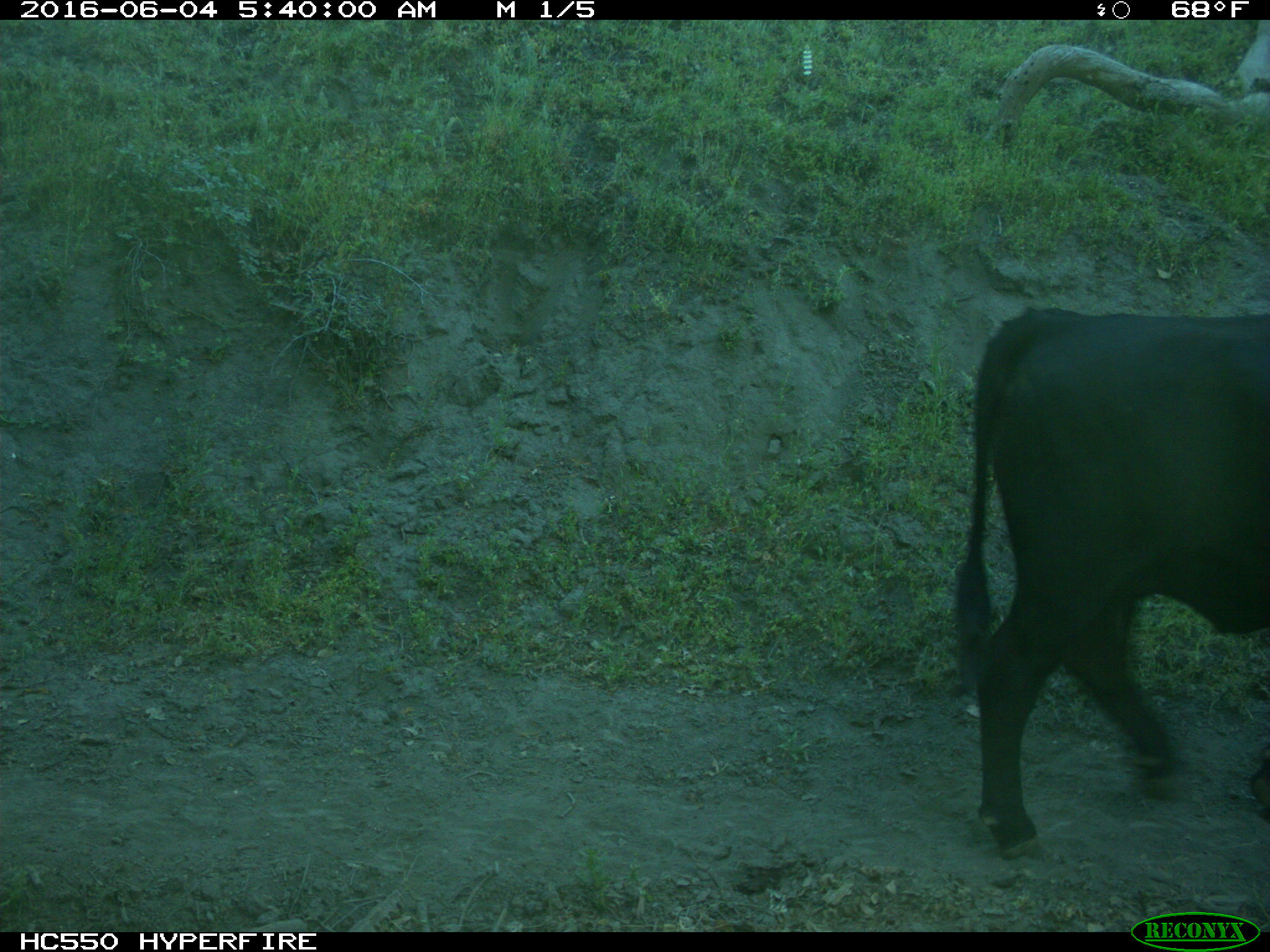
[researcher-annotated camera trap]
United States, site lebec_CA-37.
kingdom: Animalia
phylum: Chordata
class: Mammalia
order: Artiodactyla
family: Bovidae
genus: Bos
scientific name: Bos taurus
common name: domestic cow